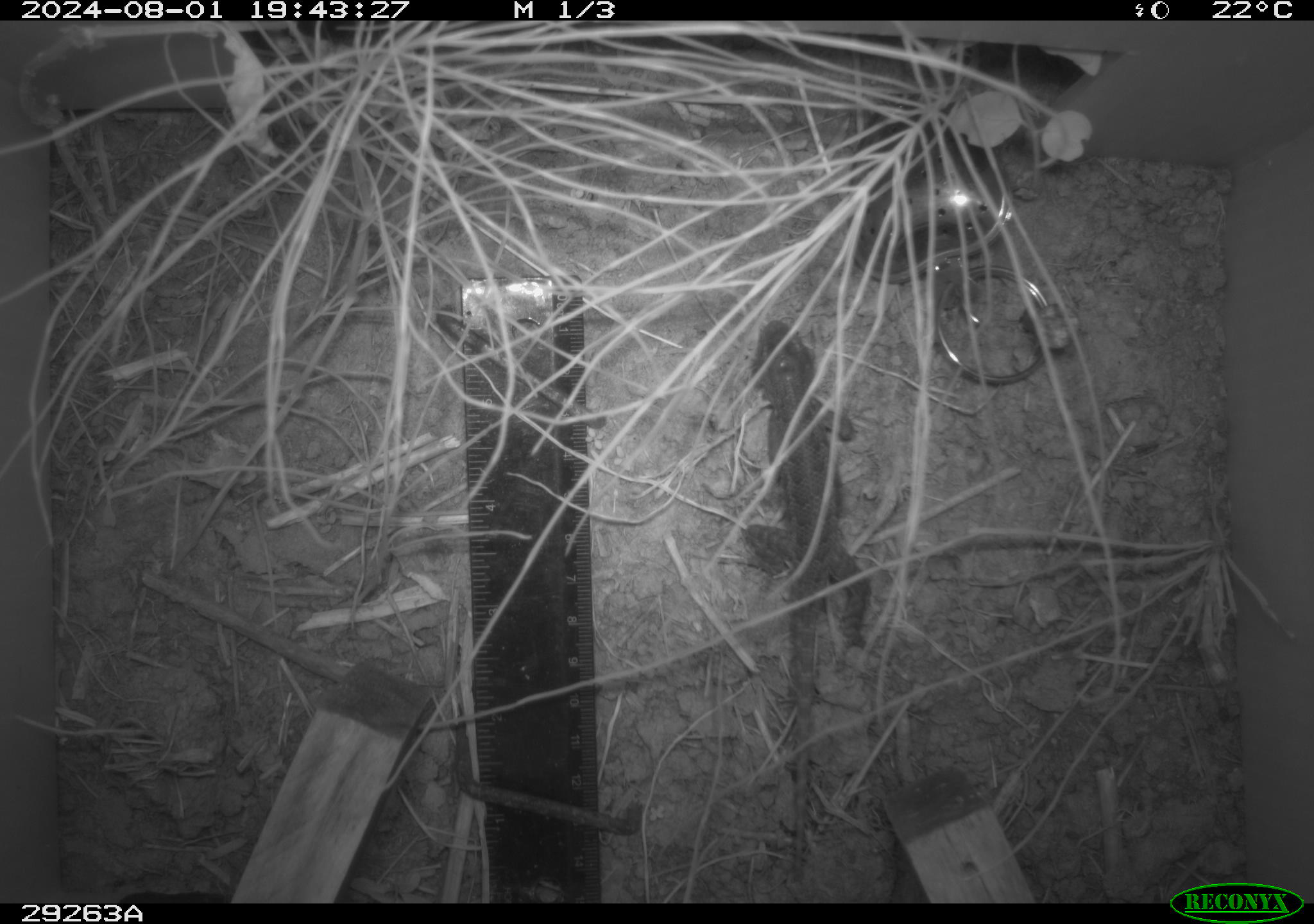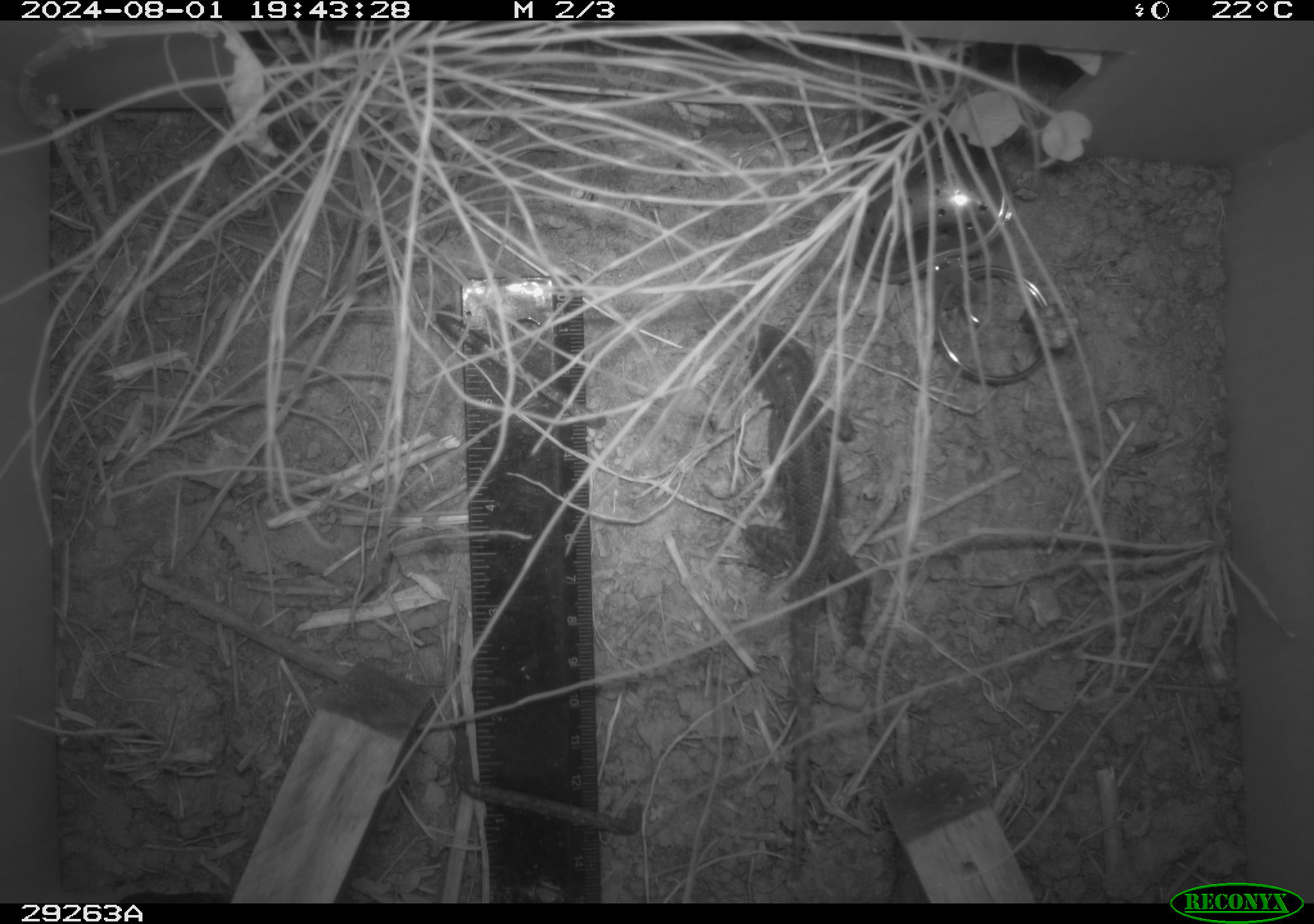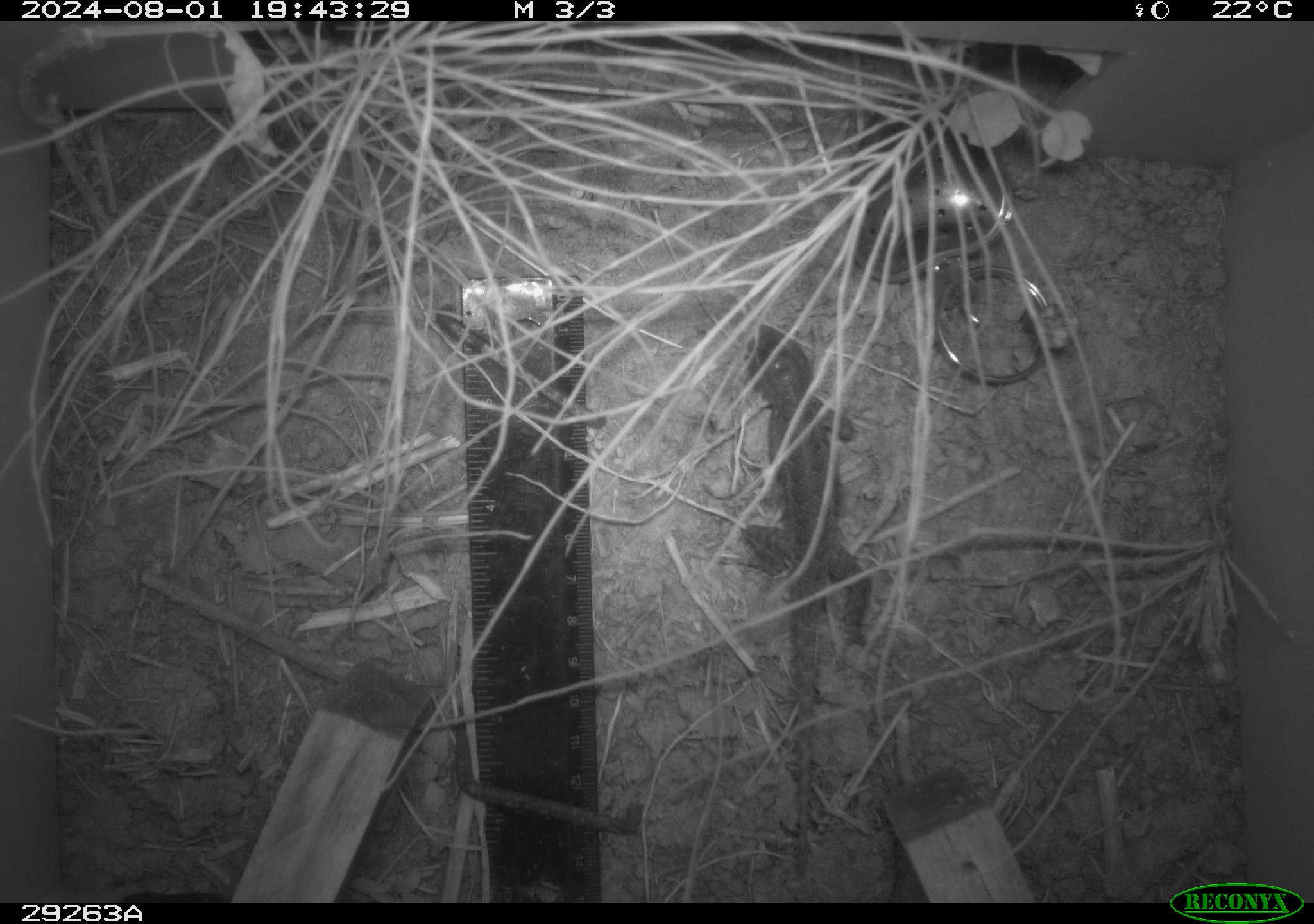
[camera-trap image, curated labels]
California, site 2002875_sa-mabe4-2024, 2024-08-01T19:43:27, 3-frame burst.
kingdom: Animalia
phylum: Chordata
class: Reptilia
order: Squamata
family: Phrynosomatidae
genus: Sceloporus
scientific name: Sceloporus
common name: spiny lizards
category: sceloporus species